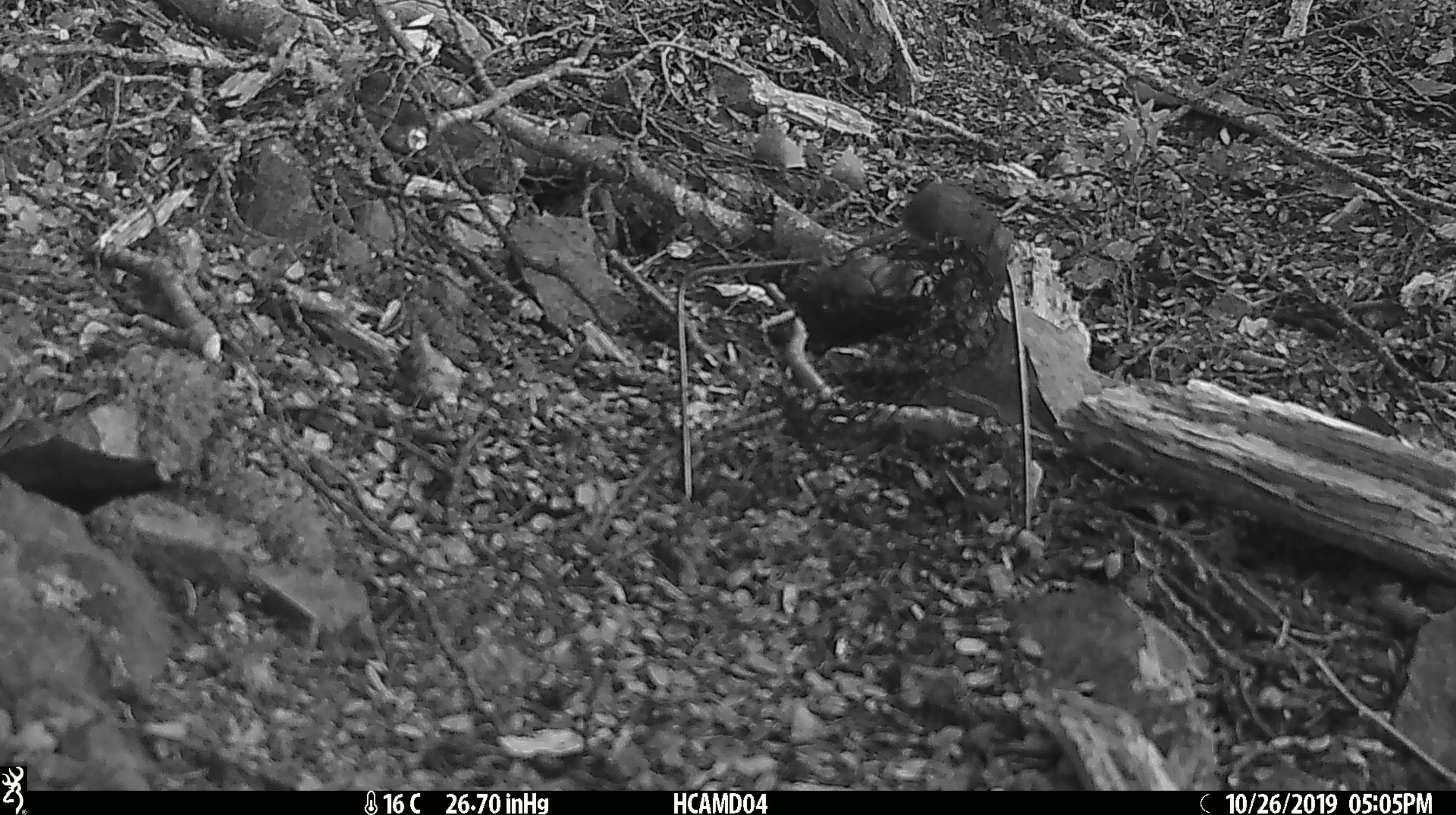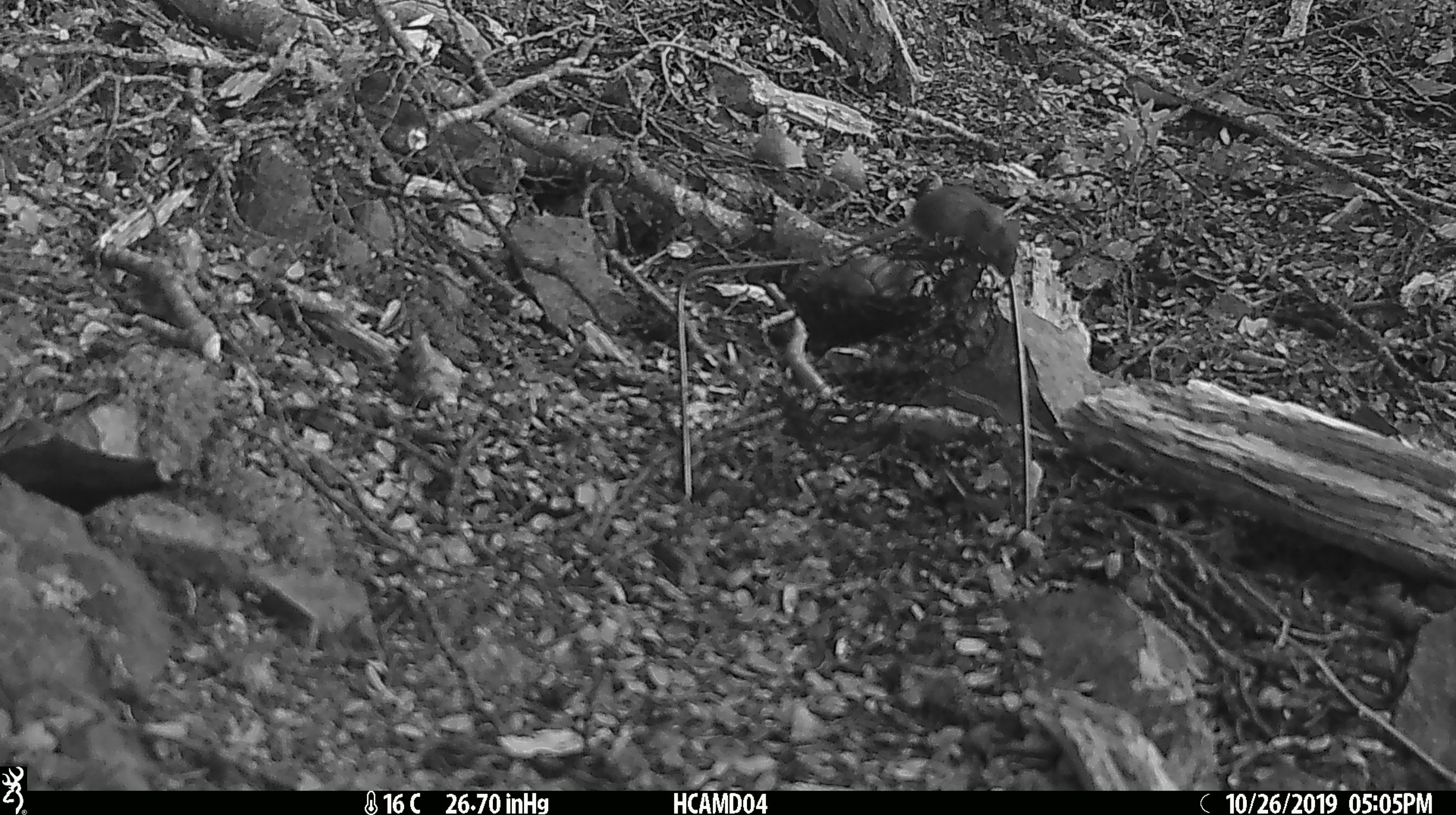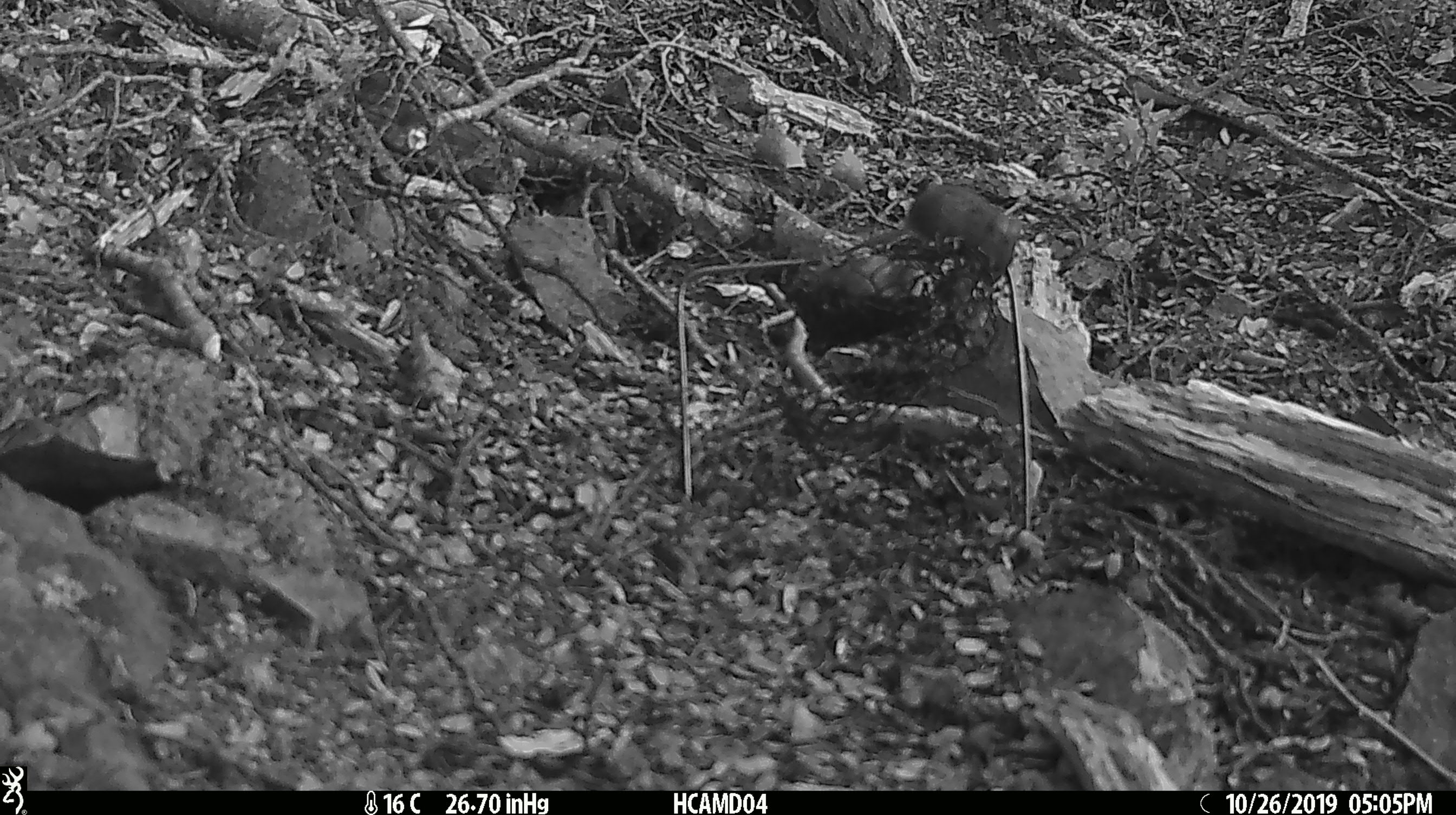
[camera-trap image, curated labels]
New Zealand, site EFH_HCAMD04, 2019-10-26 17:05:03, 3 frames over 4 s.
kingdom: Animalia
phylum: Chordata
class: Mammalia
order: Rodentia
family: Muridae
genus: Mus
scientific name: Mus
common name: mouse